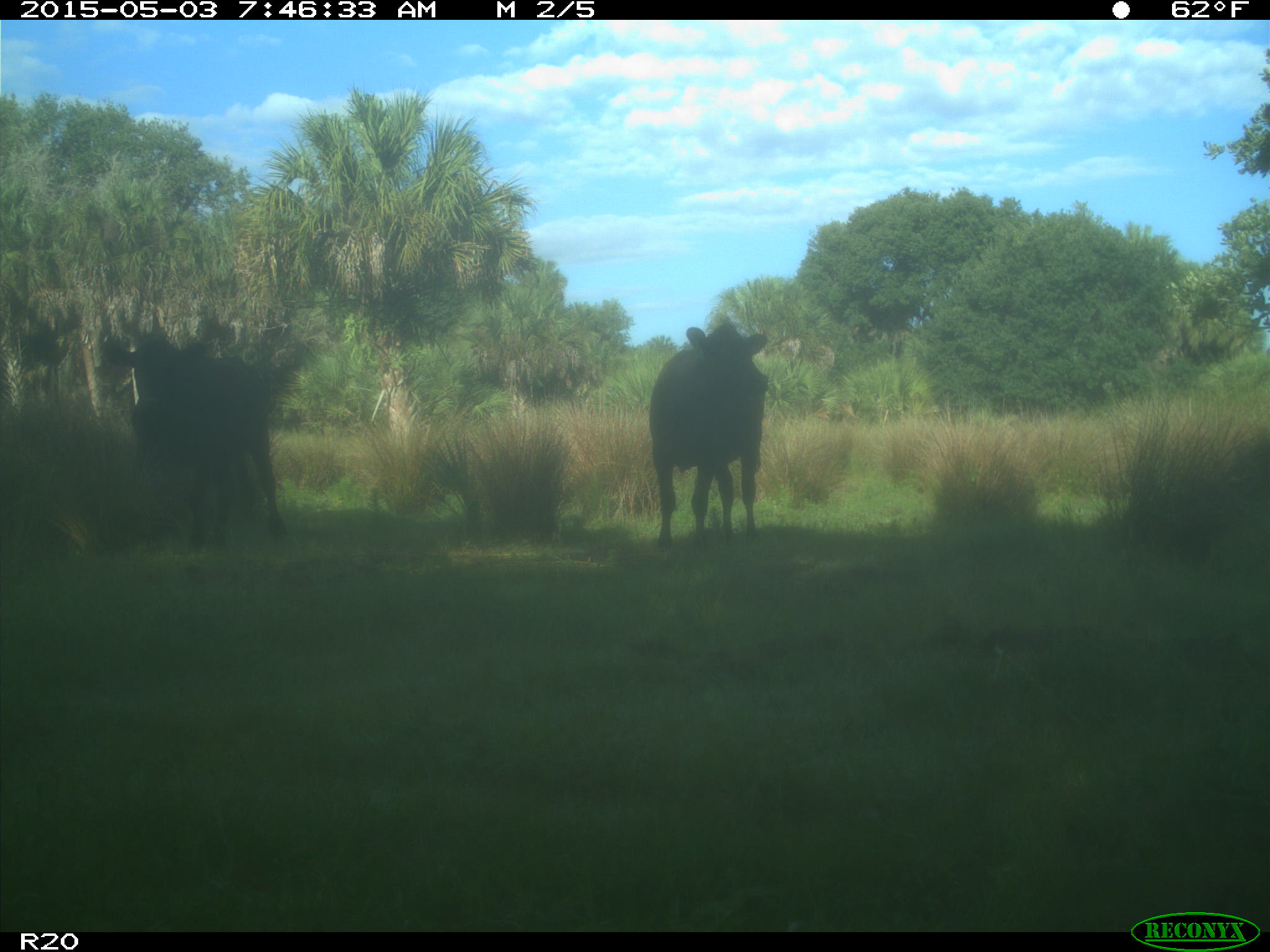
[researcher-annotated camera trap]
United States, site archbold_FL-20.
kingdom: Animalia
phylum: Chordata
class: Mammalia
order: Artiodactyla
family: Bovidae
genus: Bos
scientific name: Bos taurus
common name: domestic cow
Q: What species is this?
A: Bos taurus (domestic cow).